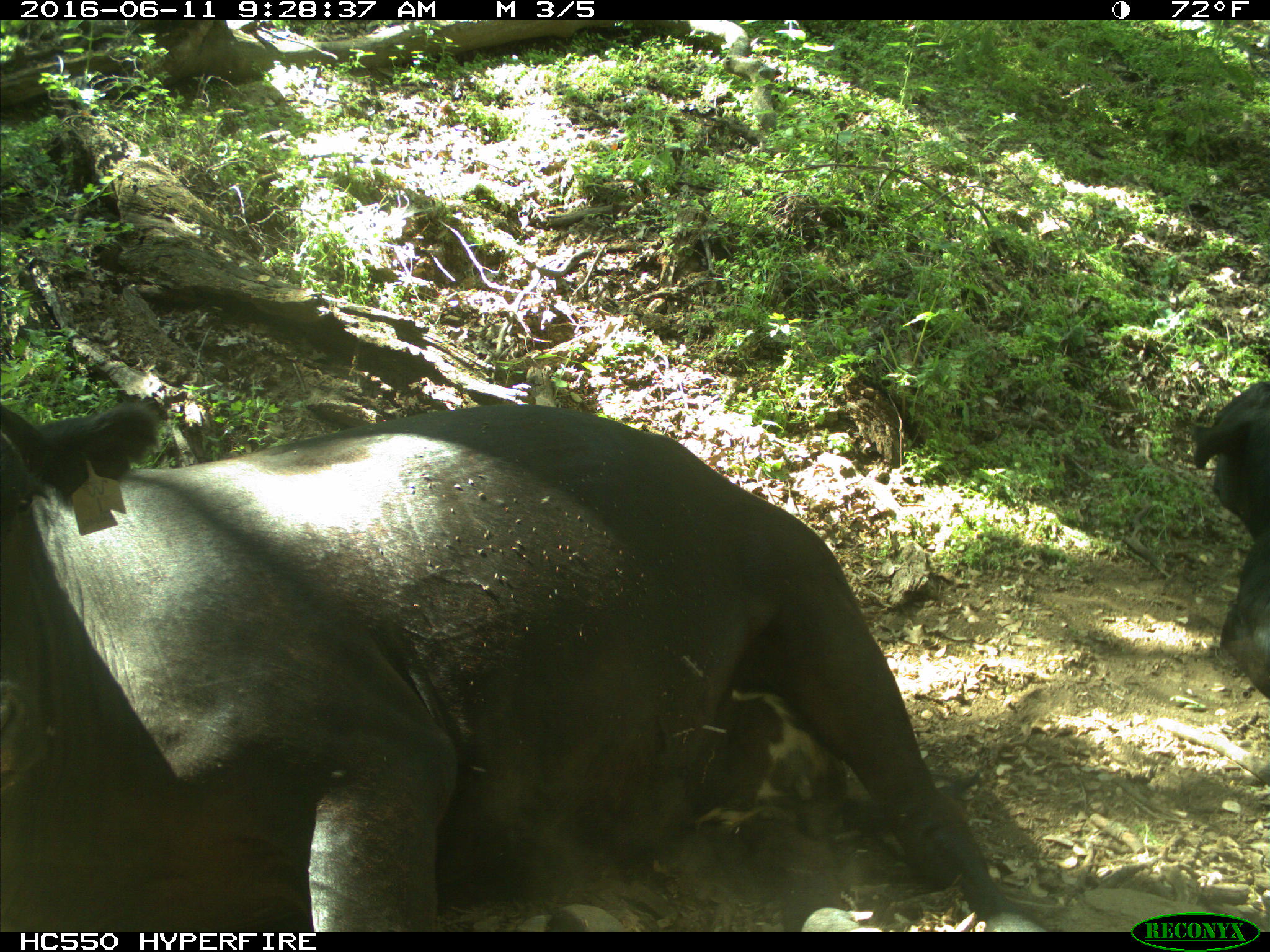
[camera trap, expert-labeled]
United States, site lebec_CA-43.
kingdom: Animalia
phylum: Chordata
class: Mammalia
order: Artiodactyla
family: Bovidae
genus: Bos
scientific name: Bos taurus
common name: domestic cow